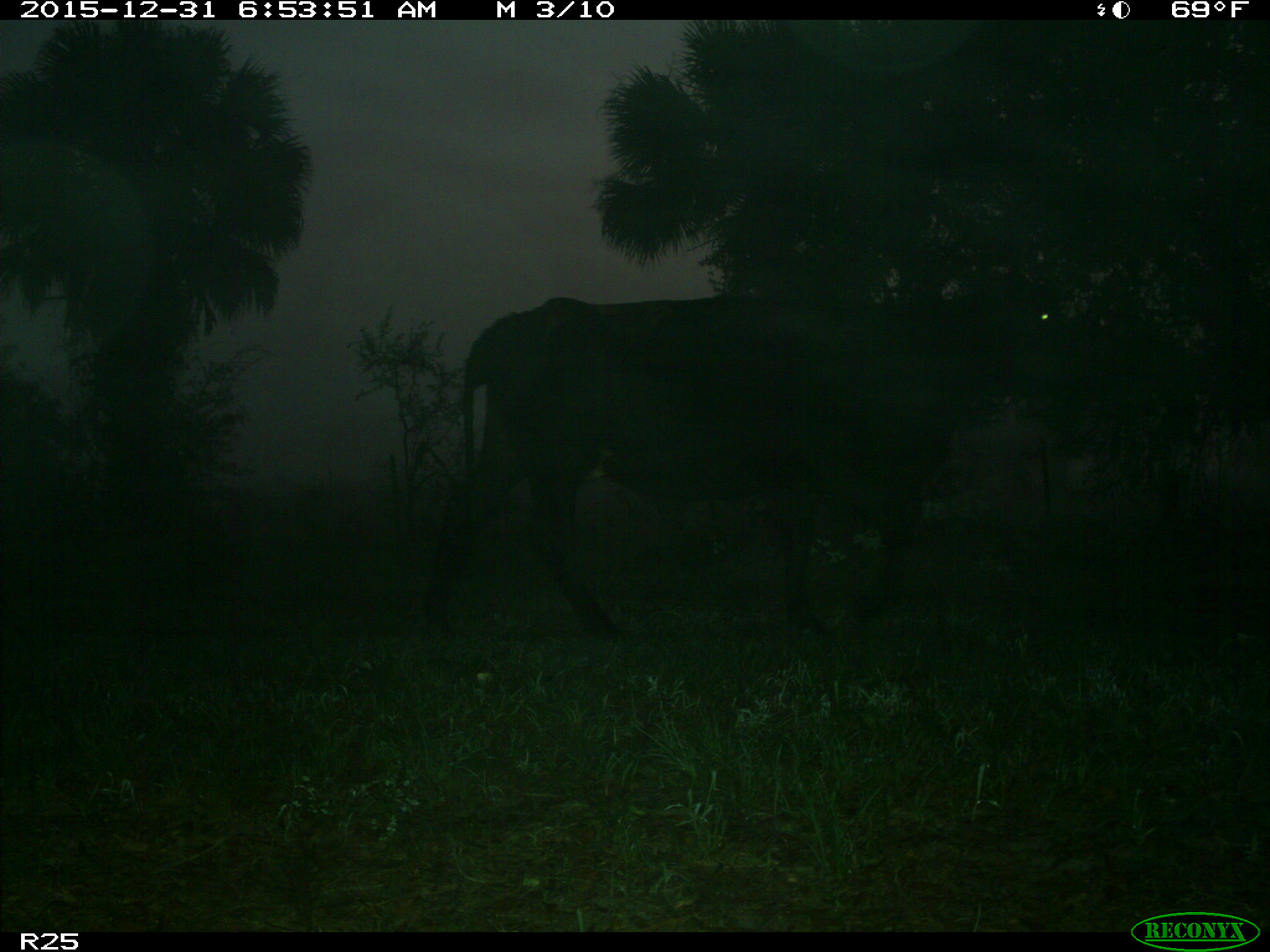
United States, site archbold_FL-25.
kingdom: Animalia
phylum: Chordata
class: Mammalia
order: Artiodactyla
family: Bovidae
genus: Bos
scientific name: Bos taurus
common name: domestic cow